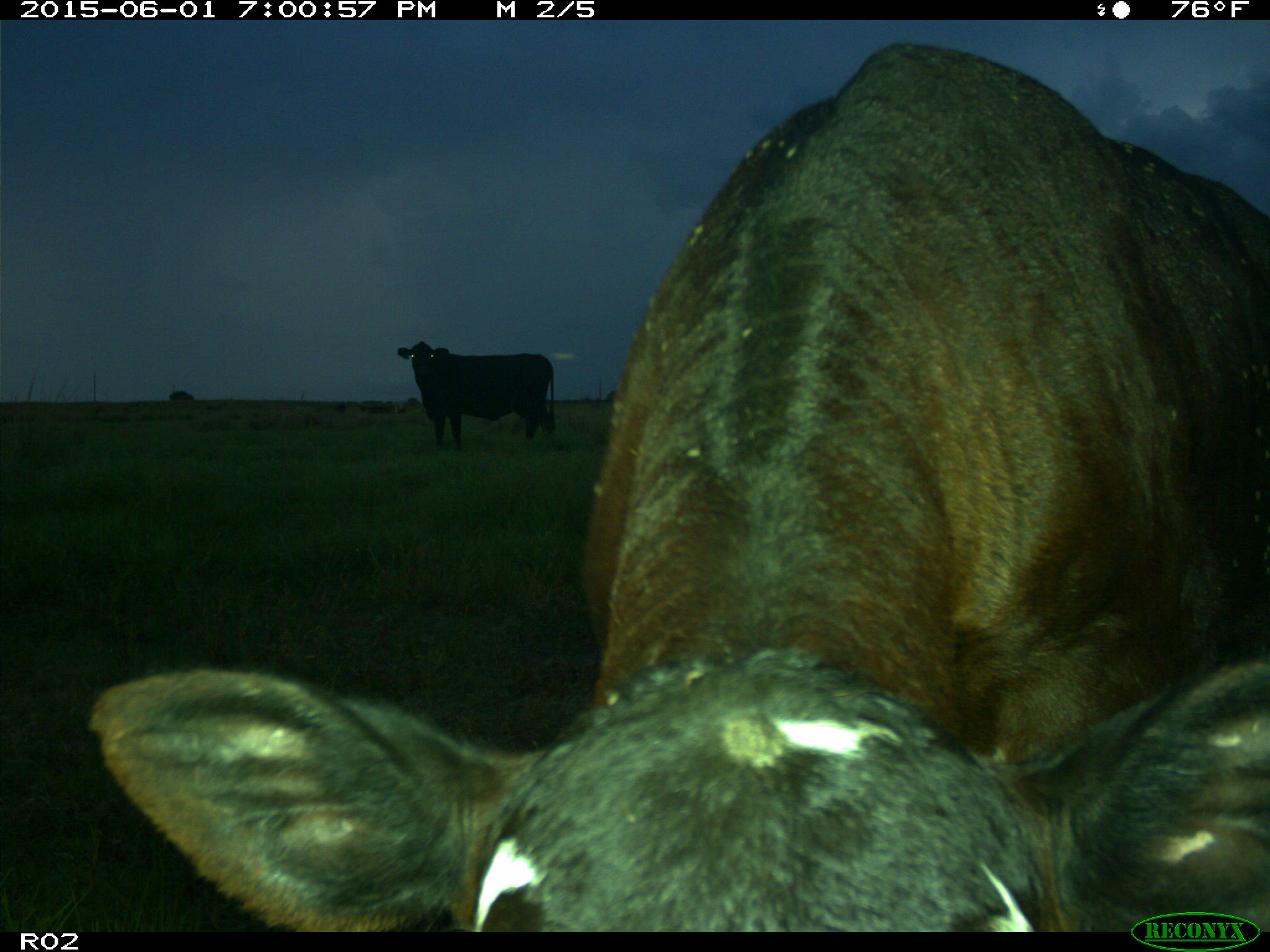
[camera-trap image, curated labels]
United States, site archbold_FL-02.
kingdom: Animalia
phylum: Chordata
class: Mammalia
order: Artiodactyla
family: Bovidae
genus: Bos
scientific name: Bos taurus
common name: domestic cow